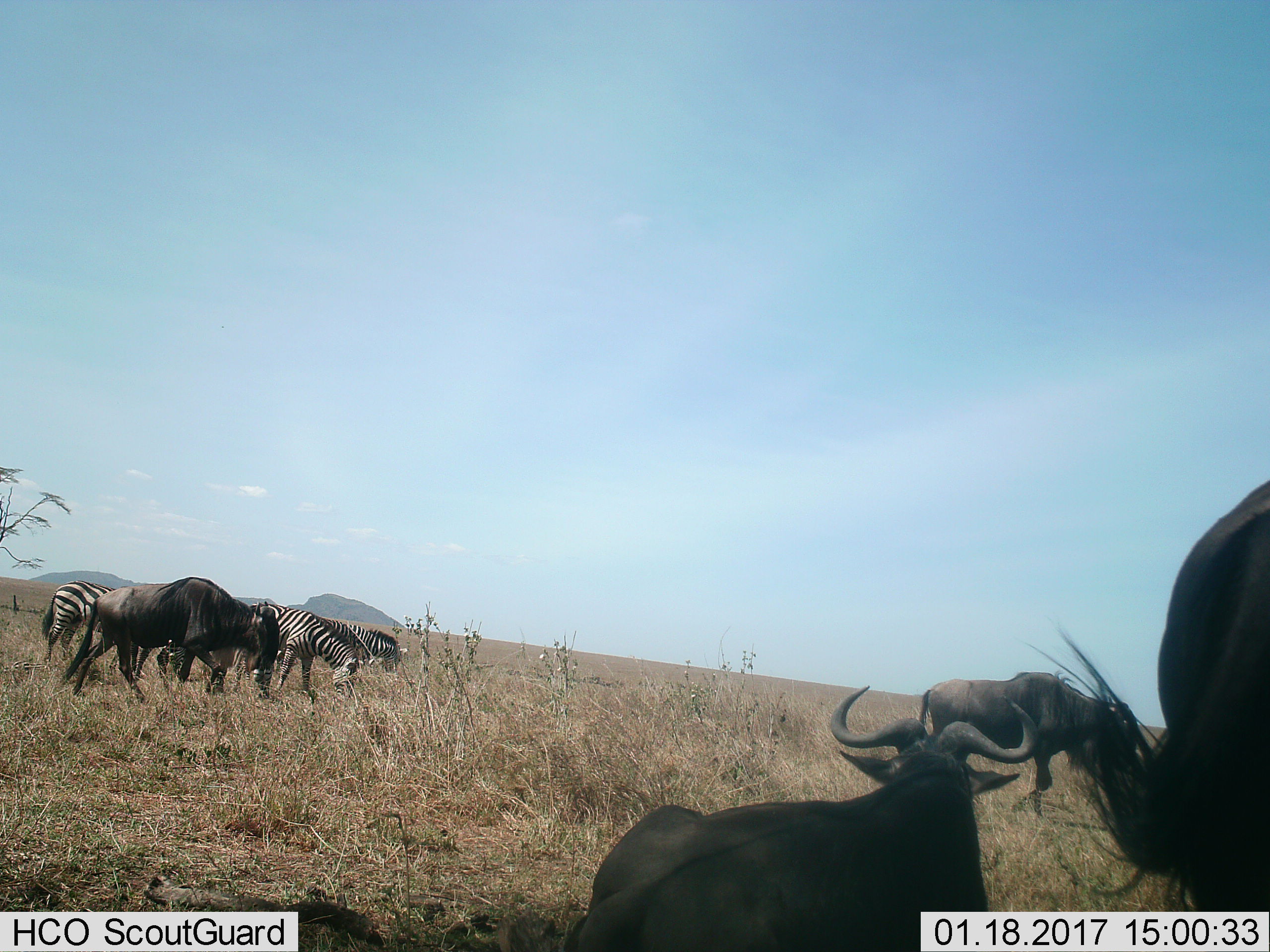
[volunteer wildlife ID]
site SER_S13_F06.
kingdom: Animalia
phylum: Chordata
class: Mammalia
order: Artiodactyla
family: Bovidae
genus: Connochaetes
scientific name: Connochaetes taurinus taurinus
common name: blue wildebeest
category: wildebeestblue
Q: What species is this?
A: Wildebeestblue (blue wildebeest) (Connochaetes taurinus taurinus).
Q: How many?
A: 4.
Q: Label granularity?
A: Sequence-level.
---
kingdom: Animalia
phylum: Chordata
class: Mammalia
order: Perissodactyla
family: Equidae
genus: Equus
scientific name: Equus quagga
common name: plains zebra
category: zebraplains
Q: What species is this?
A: Zebraplains (plains zebra) (Equus quagga).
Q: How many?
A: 3.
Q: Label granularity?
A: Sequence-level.